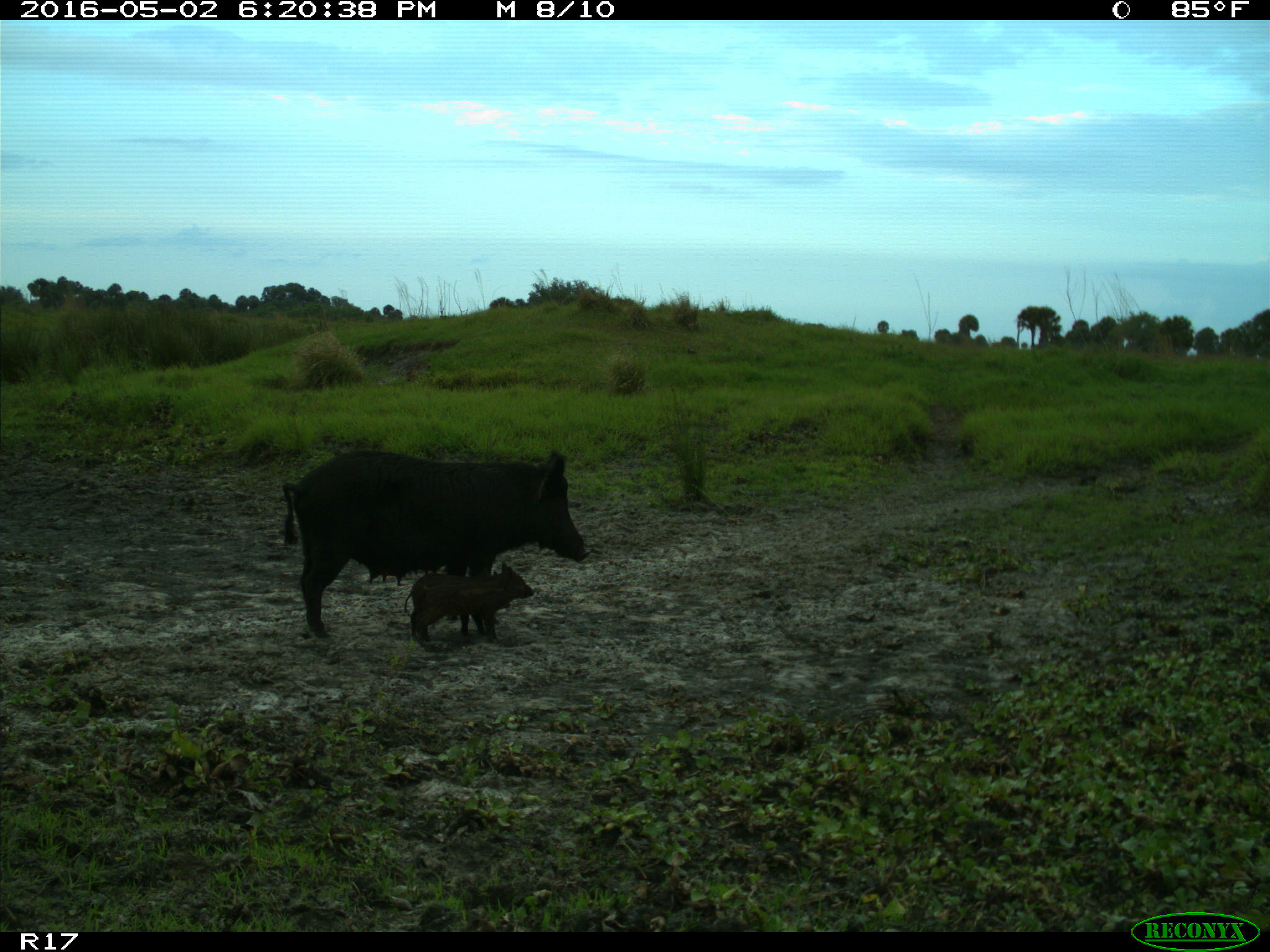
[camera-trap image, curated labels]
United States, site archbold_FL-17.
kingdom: Animalia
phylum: Chordata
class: Mammalia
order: Artiodactyla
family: Suidae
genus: Sus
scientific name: Sus scrofa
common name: wild boar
Sus scrofa (wild boar).